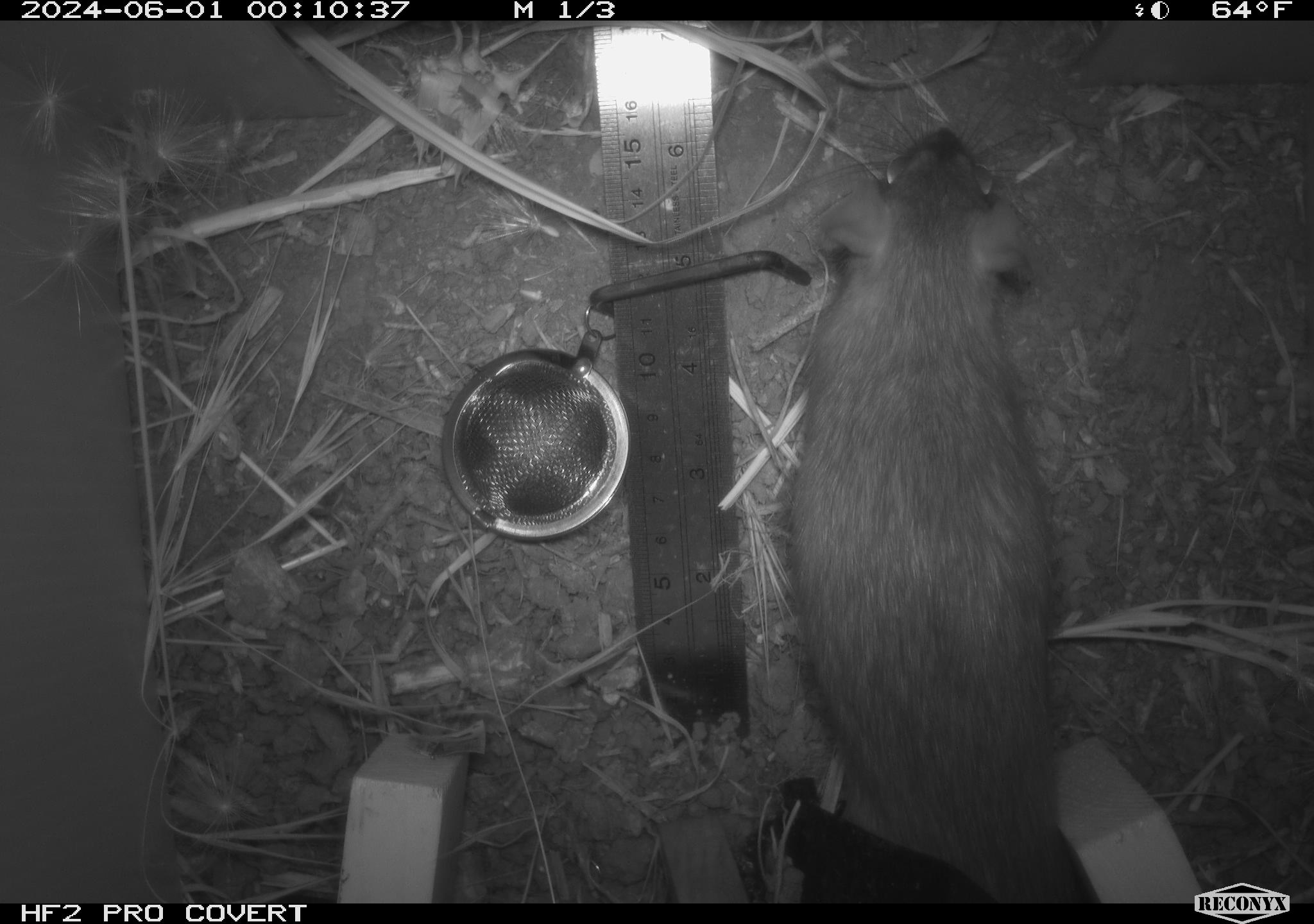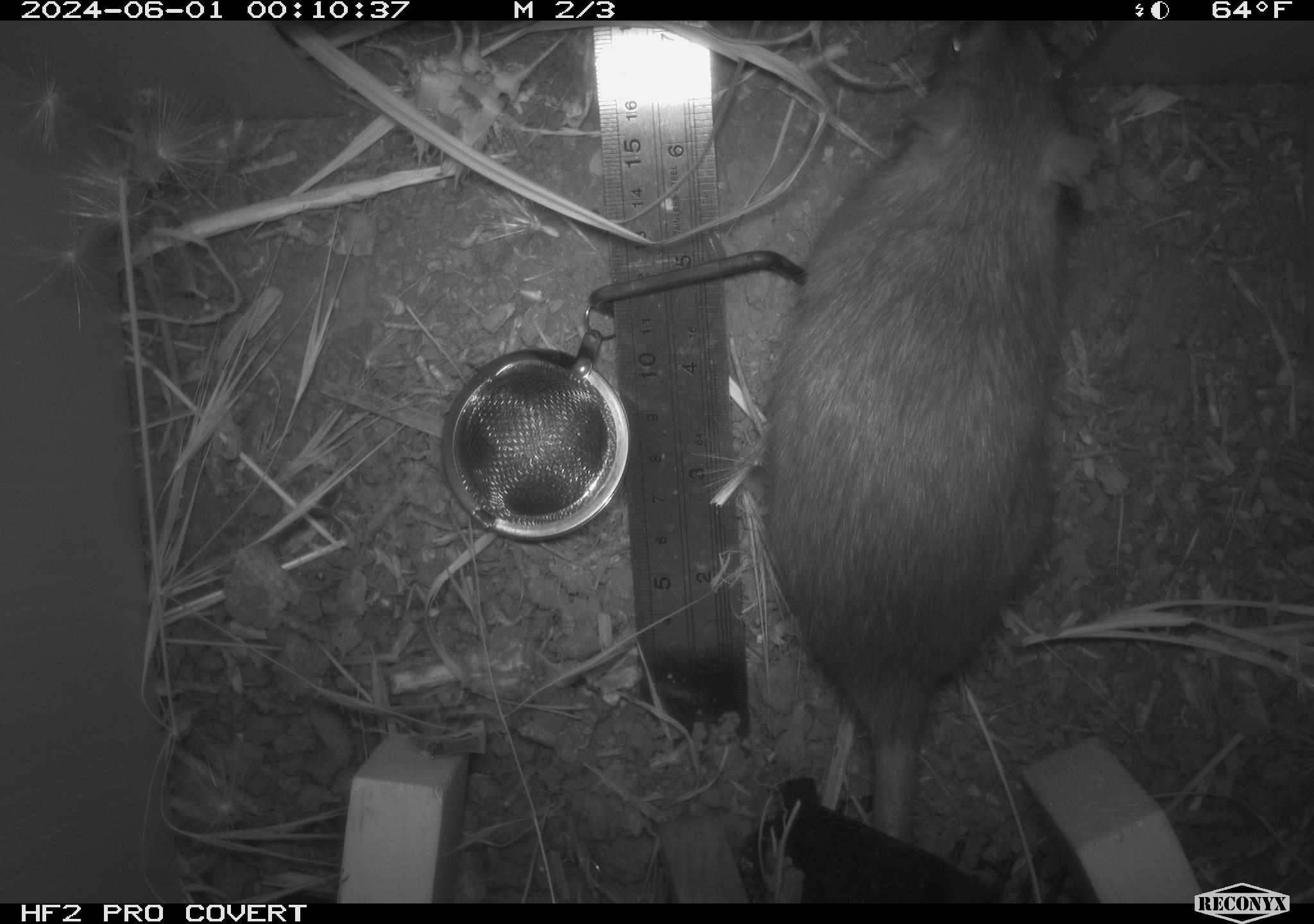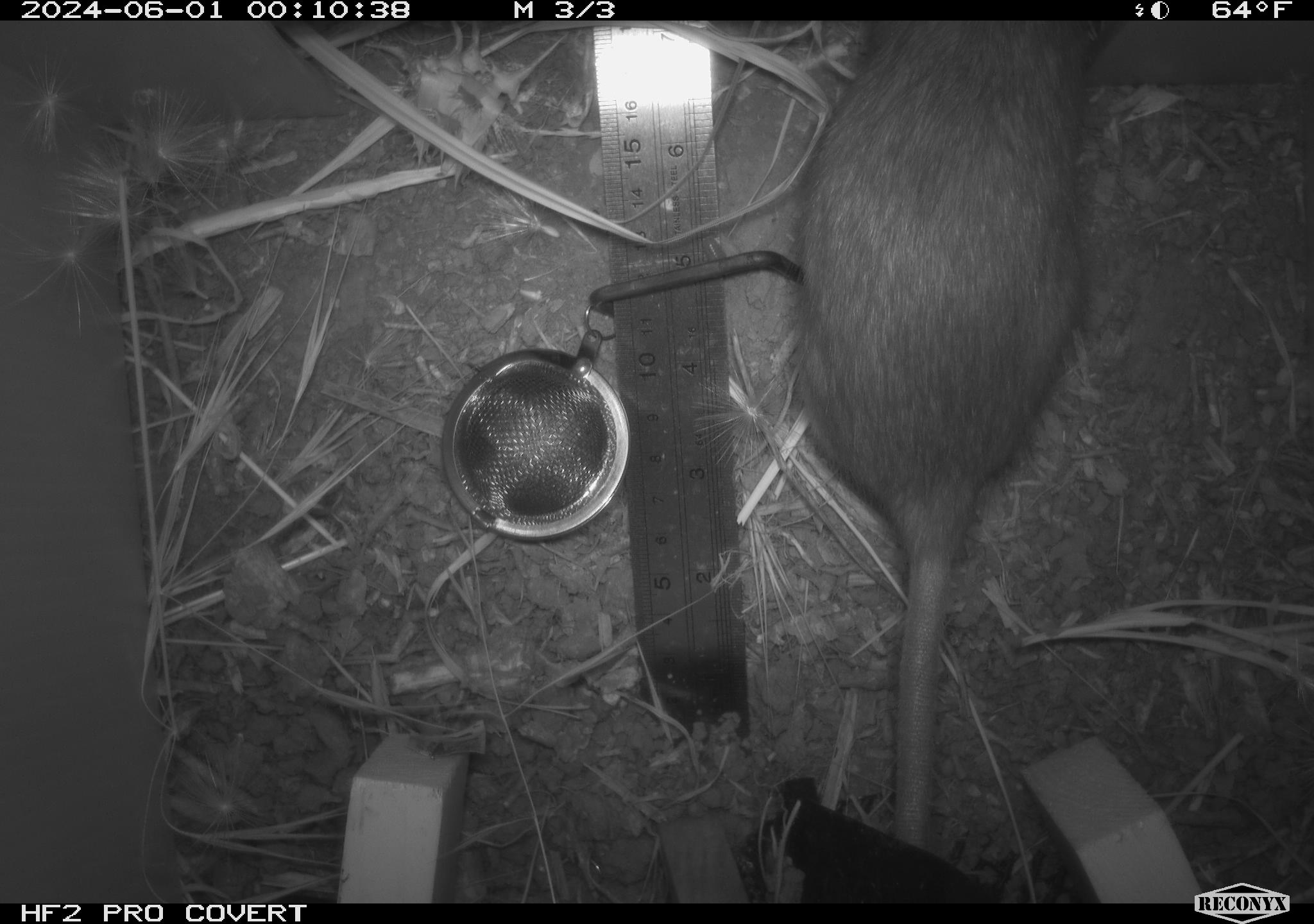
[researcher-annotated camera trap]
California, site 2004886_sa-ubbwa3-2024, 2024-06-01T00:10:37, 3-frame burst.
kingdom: Animalia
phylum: Chordata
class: Mammalia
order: Rodentia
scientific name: Rodentia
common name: woodrat or rat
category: woodrat or rat species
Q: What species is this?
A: Woodrat or rat species (woodrat or rat) (Rodentia).